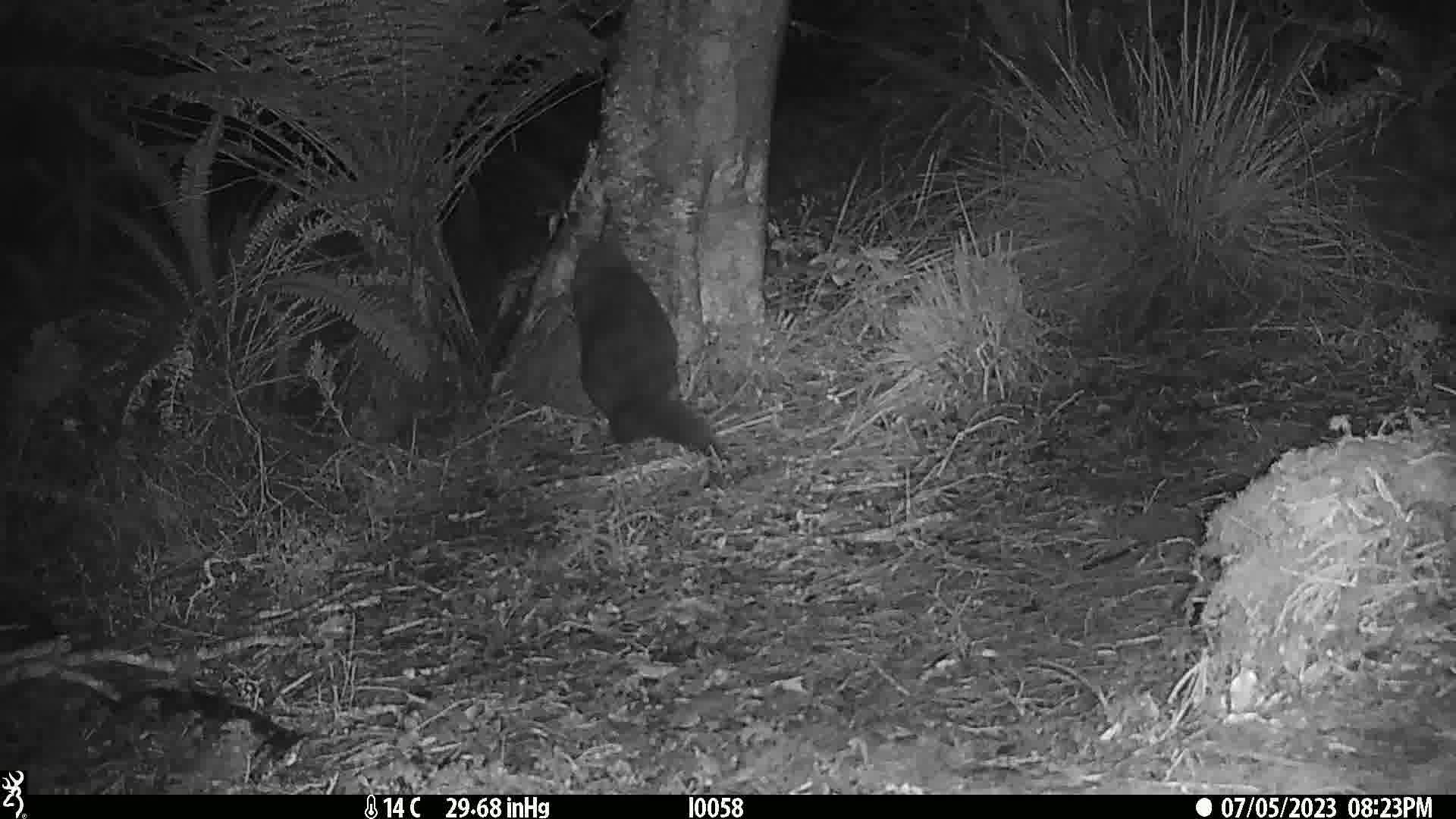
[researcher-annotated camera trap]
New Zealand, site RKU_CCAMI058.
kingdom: Animalia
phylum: Chordata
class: Mammalia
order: Diprotodontia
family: Phalangeridae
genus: Trichosurus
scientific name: Trichosurus vulpecula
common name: common brushtail possum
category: possum